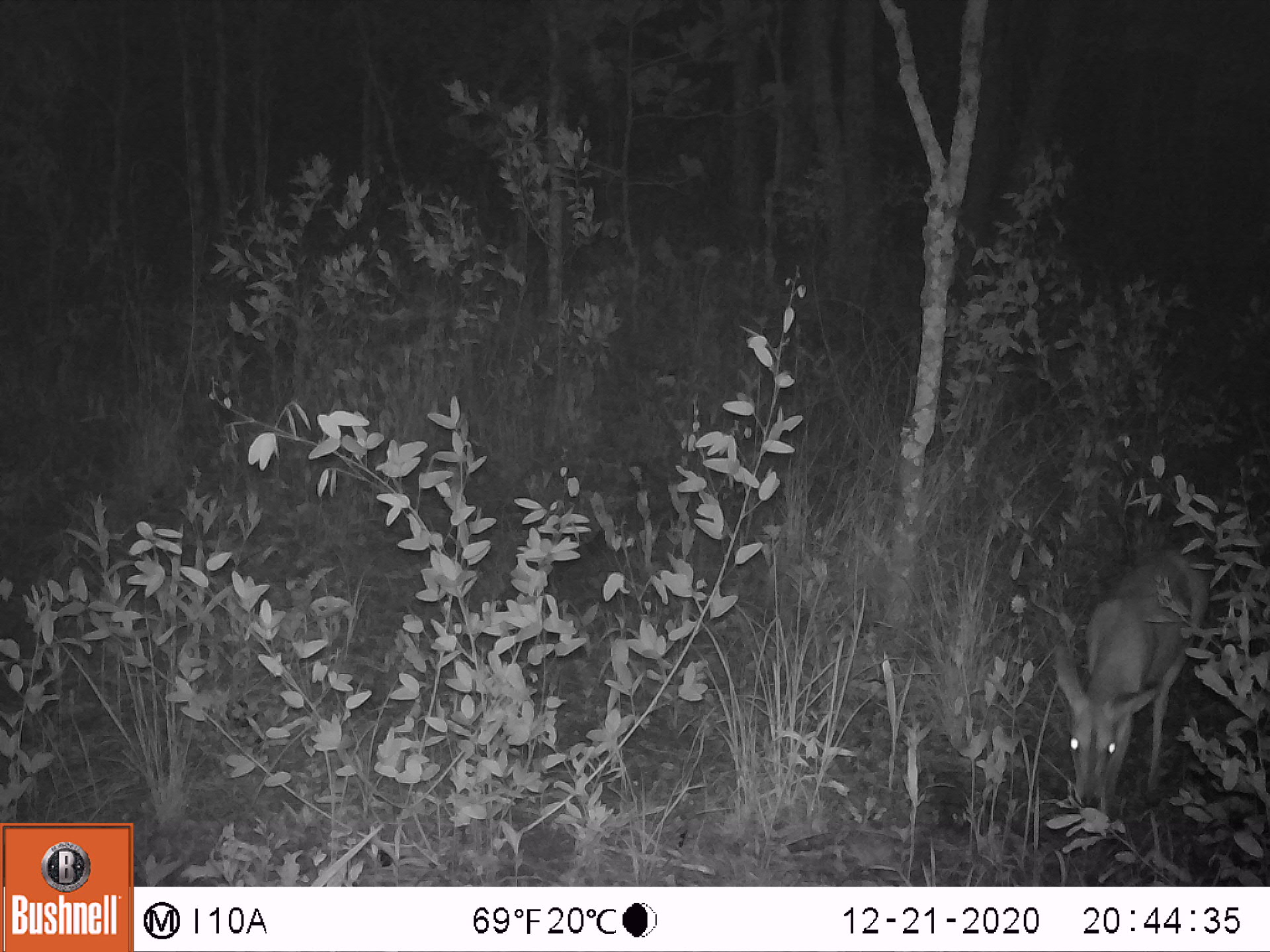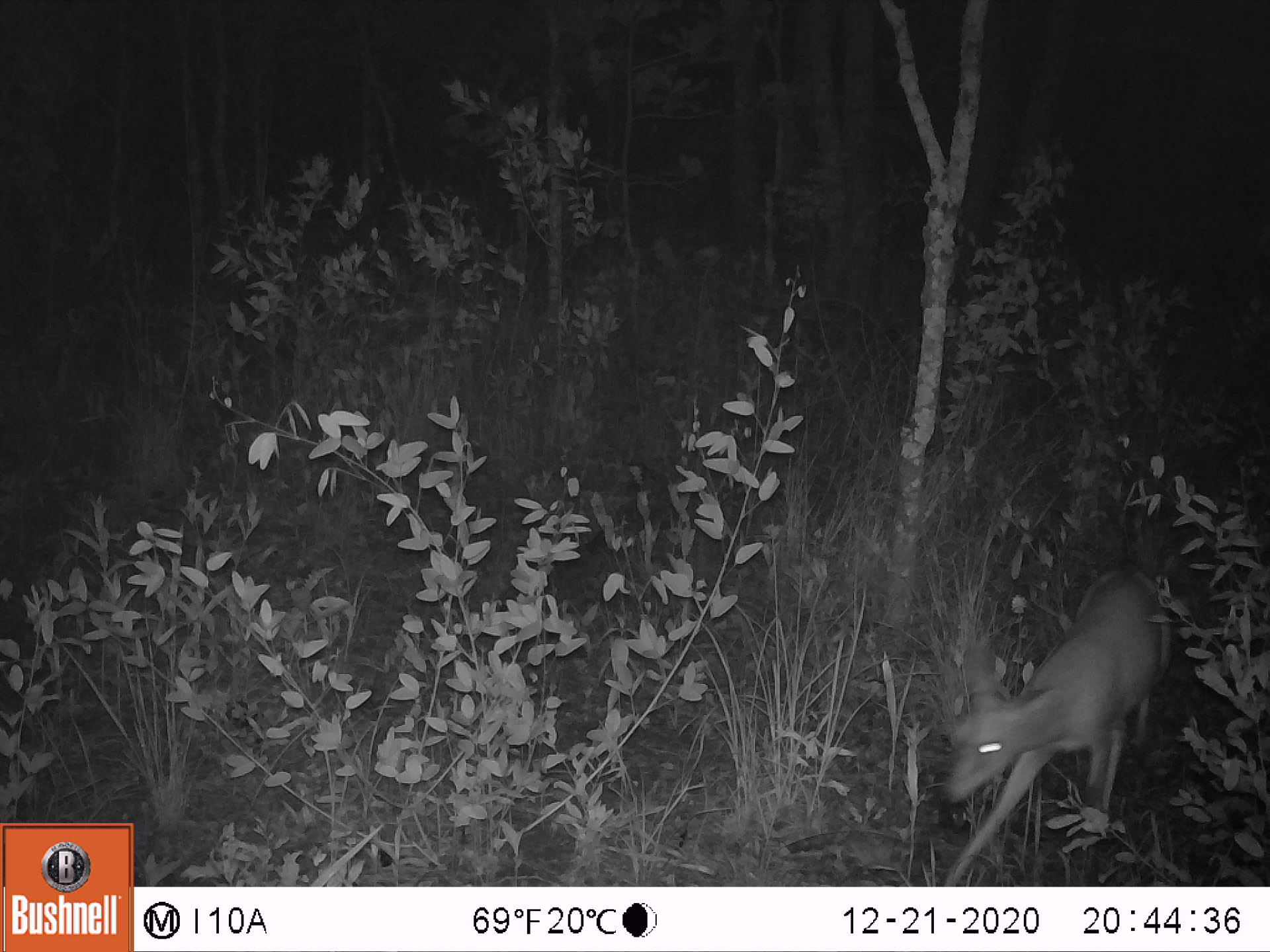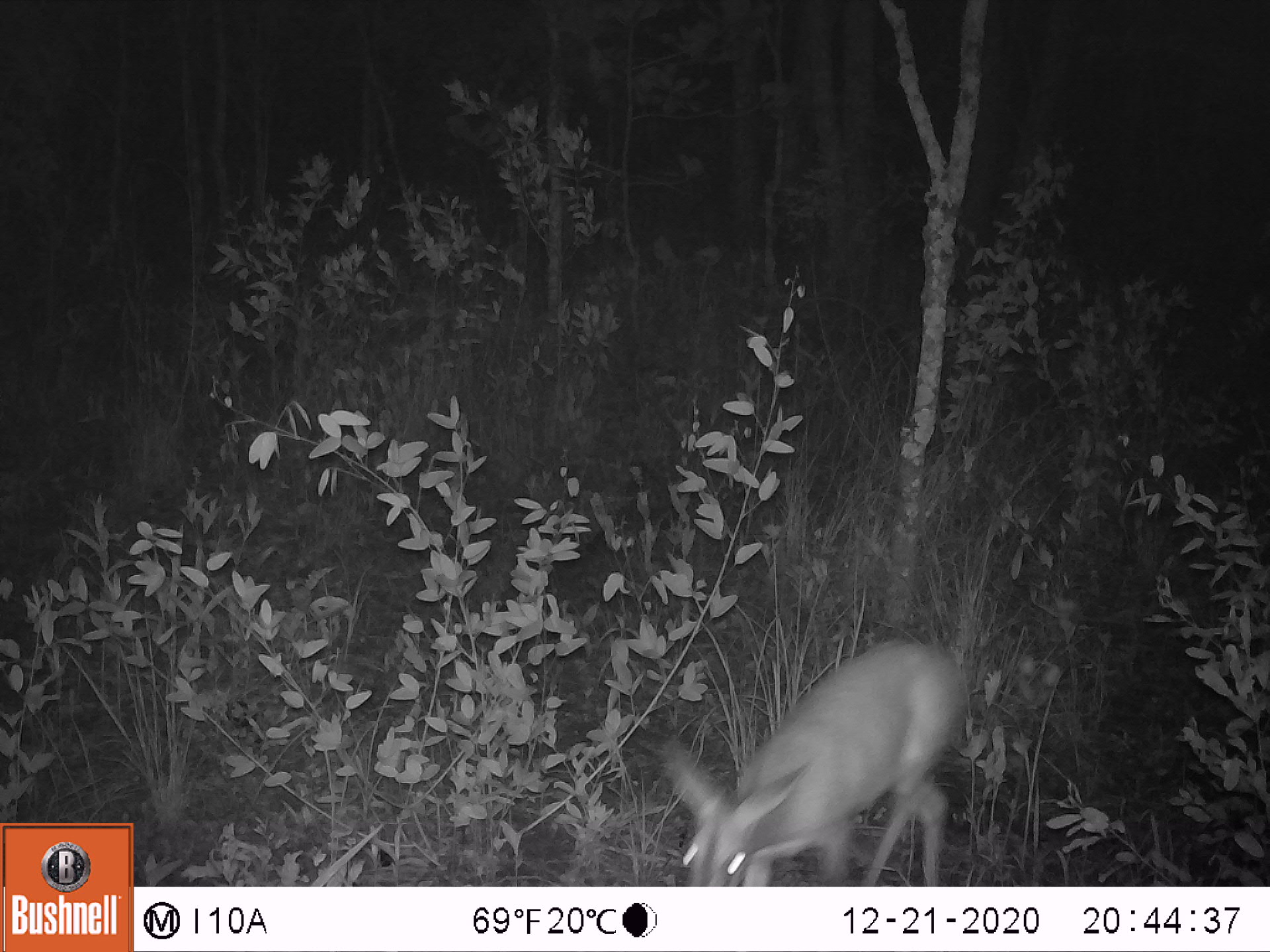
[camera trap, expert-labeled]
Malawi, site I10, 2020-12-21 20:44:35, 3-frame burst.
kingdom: Animalia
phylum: Chordata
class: Mammalia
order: Artiodactyla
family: Bovidae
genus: Sylvicapra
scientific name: Sylvicapra grimmia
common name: common duiker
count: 1